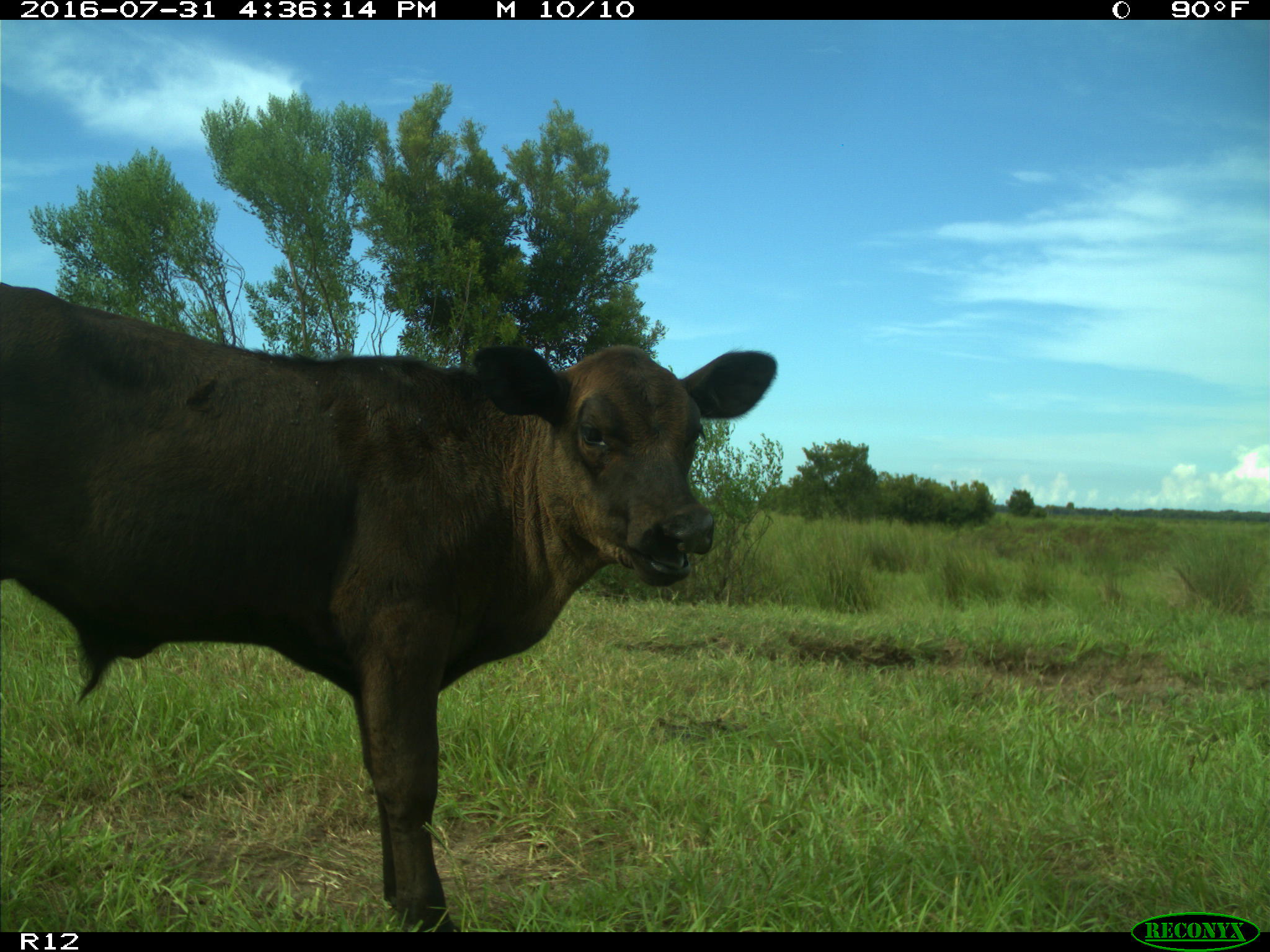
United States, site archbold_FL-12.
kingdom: Animalia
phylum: Chordata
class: Mammalia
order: Artiodactyla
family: Bovidae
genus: Bos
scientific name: Bos taurus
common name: domestic cow